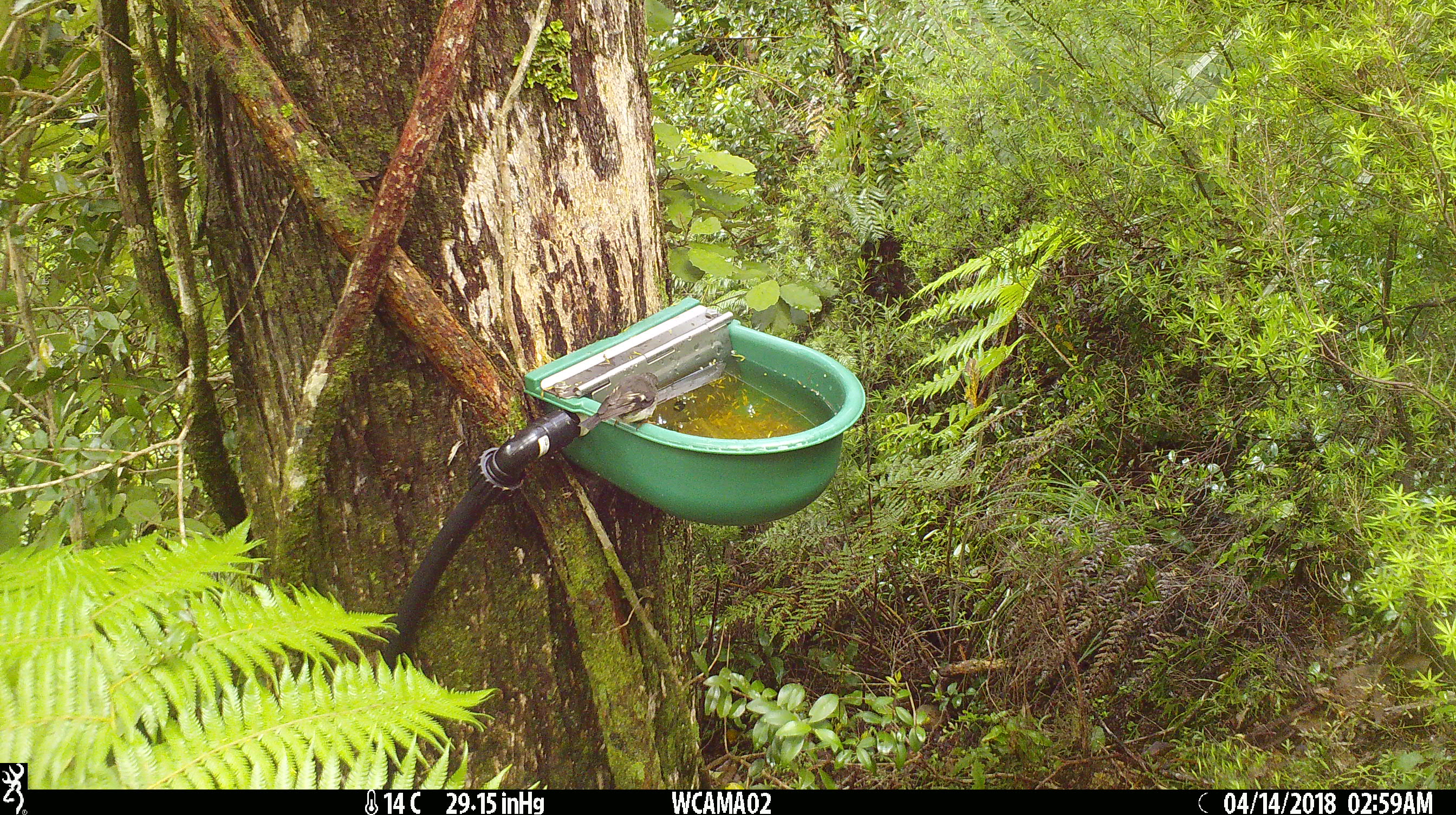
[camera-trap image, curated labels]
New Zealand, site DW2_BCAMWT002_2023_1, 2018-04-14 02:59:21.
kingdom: Animalia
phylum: Chordata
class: Aves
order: Passeriformes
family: Petroicidae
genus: Petroica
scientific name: Petroica macrocephala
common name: tomtit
Tomtit (Petroica macrocephala).